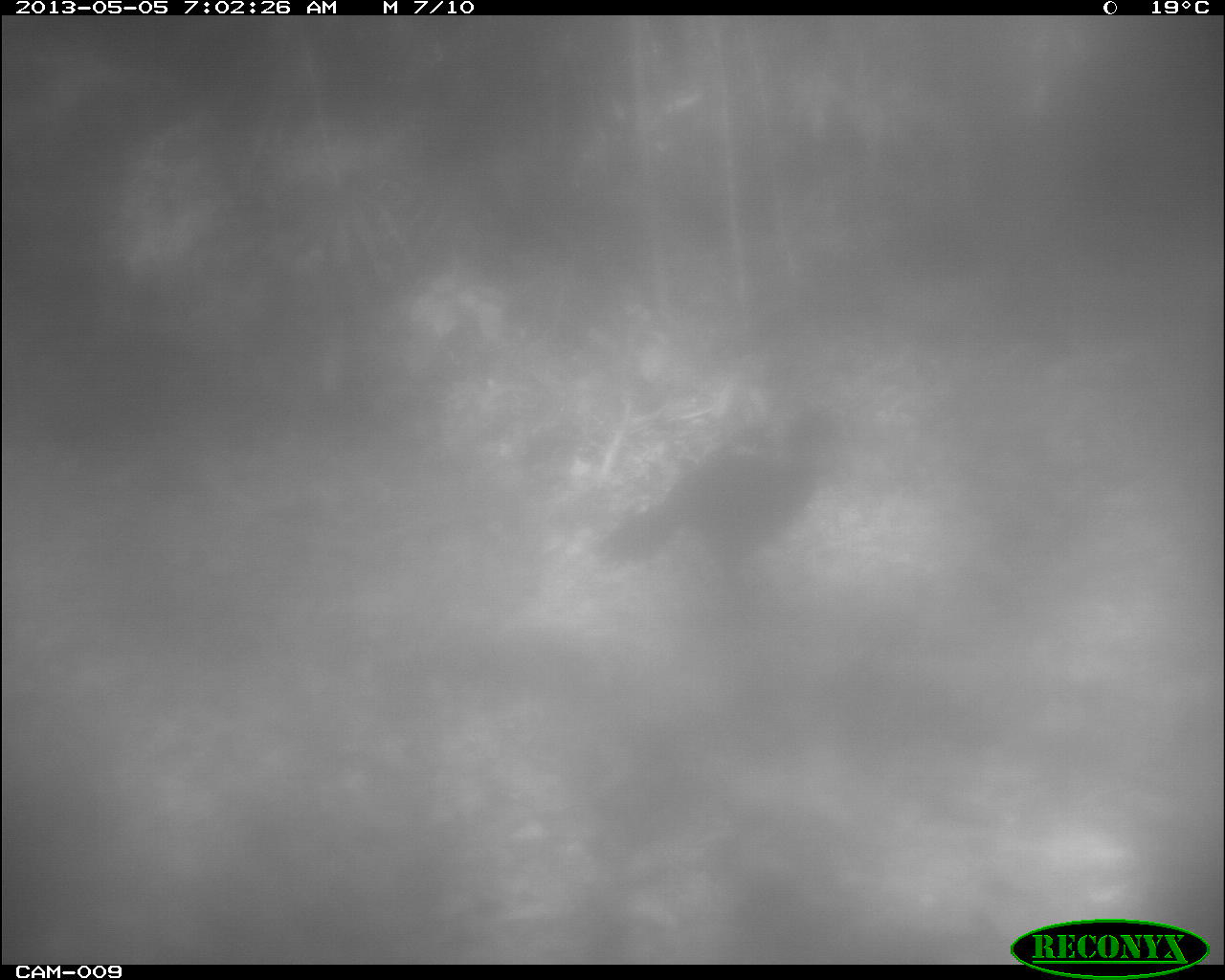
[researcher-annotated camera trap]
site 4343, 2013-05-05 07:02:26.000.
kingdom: Animalia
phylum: Chordata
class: Aves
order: Galliformes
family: Cracidae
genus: Crax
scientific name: Crax rubra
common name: great curassow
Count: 1.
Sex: female.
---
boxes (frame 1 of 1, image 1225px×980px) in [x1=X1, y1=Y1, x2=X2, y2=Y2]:
crax rubra: [x1=591, y1=382, x2=843, y2=604]